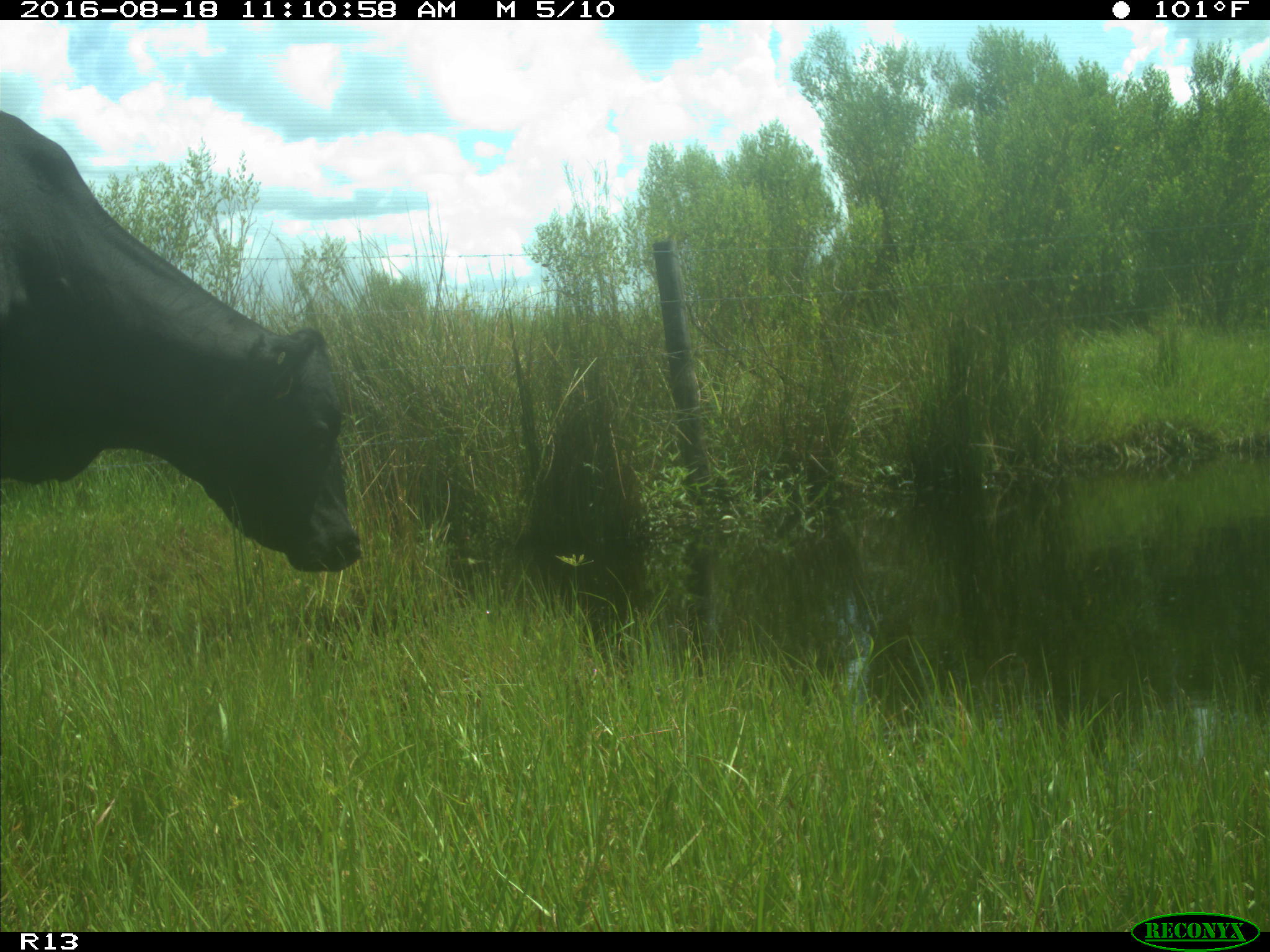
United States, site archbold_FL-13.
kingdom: Animalia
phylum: Chordata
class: Mammalia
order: Artiodactyla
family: Bovidae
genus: Bos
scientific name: Bos taurus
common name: domestic cow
Bos taurus (domestic cow).